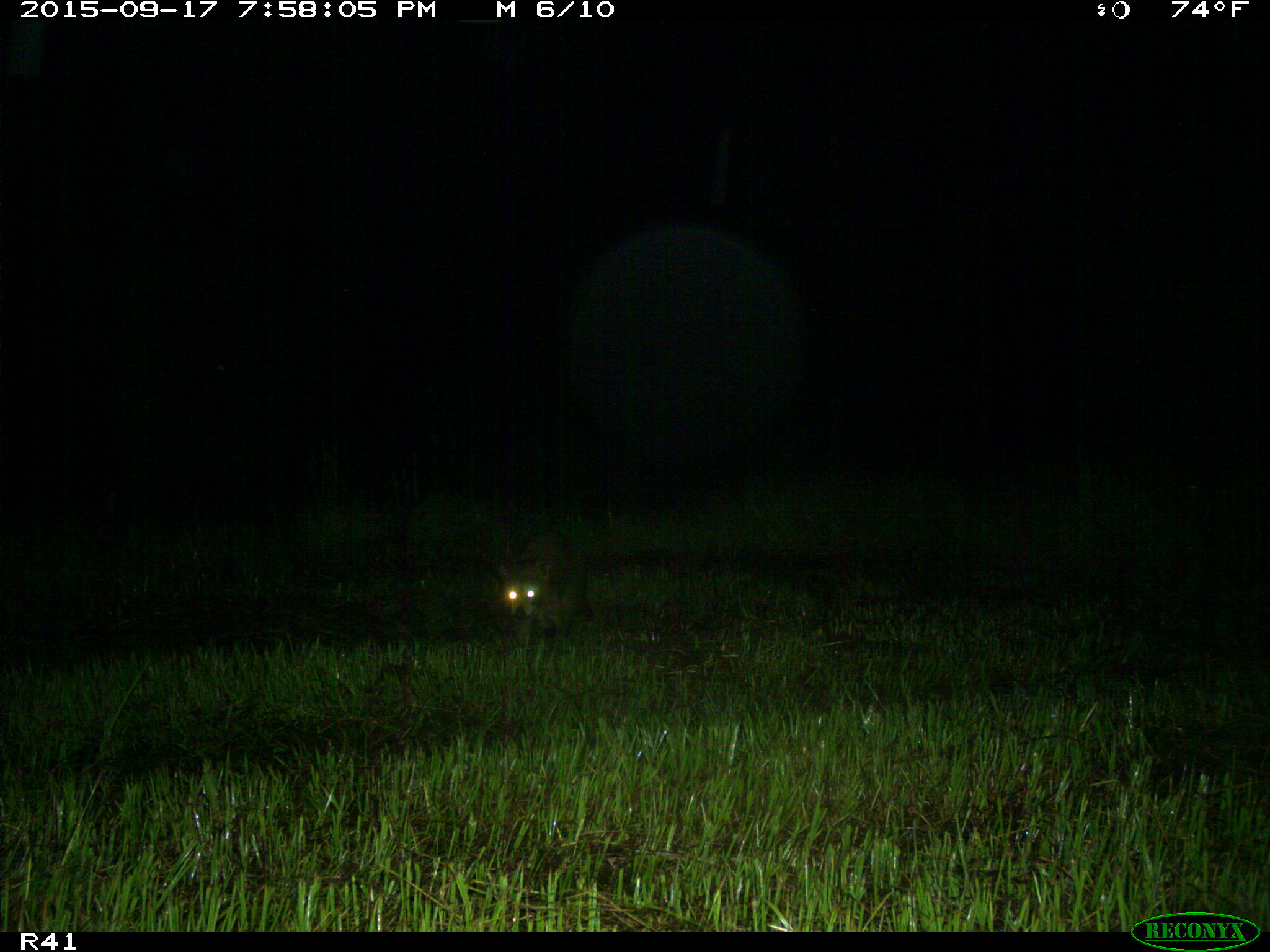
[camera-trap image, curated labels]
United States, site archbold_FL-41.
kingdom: Animalia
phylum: Chordata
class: Mammalia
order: Carnivora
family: Procyonidae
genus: Procyon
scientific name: Procyon lotor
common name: common raccoon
Procyon lotor (common raccoon).